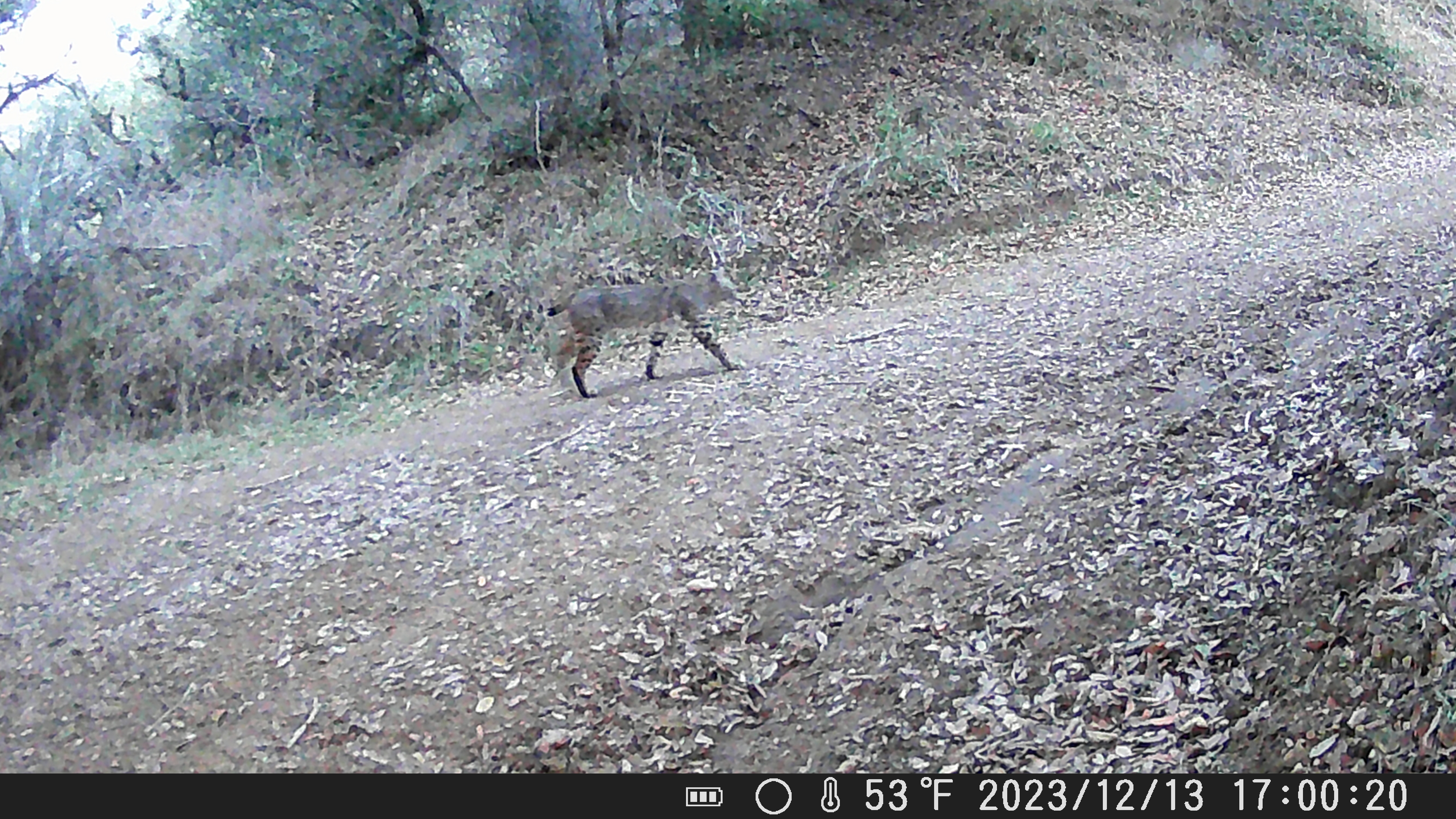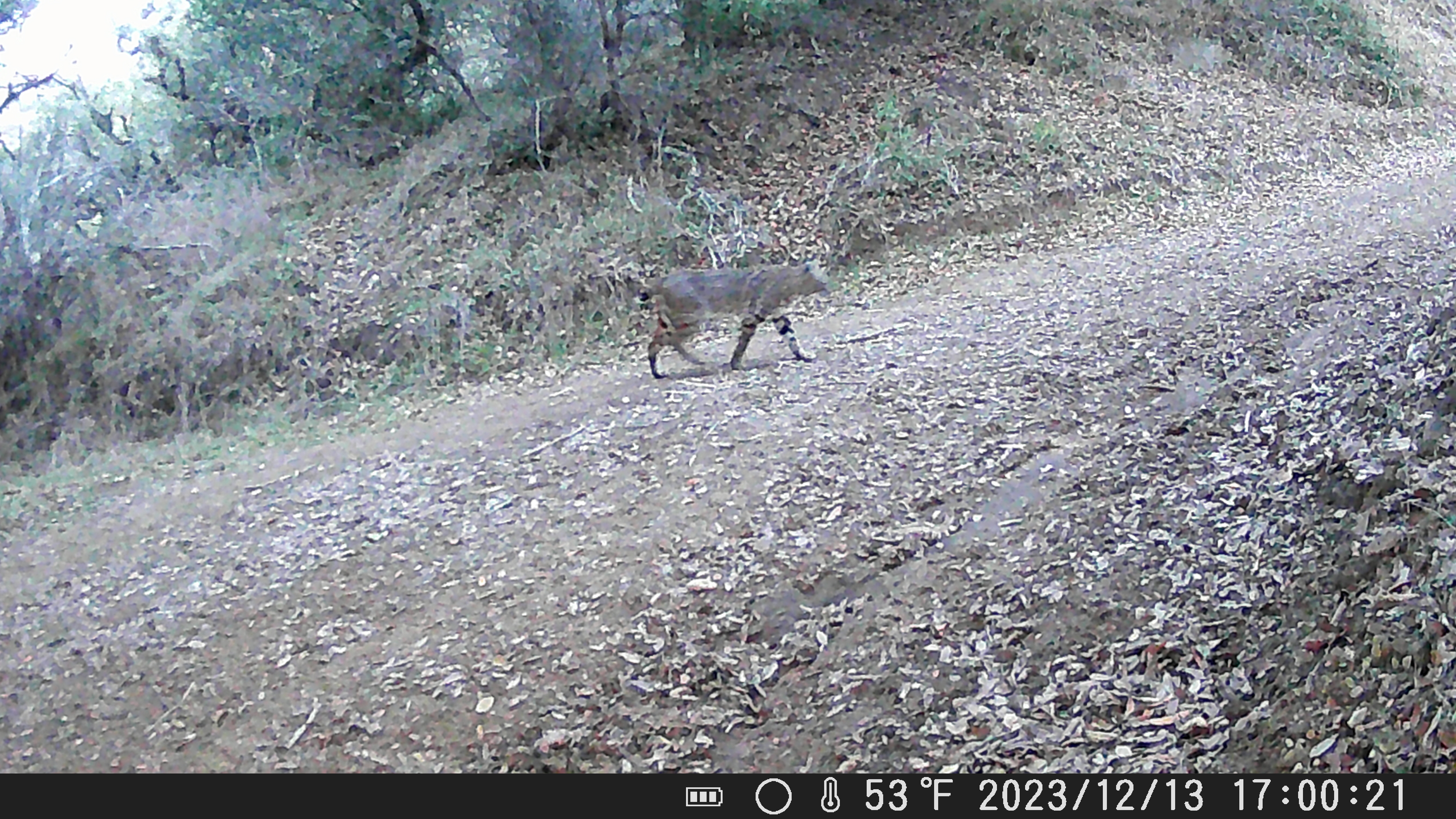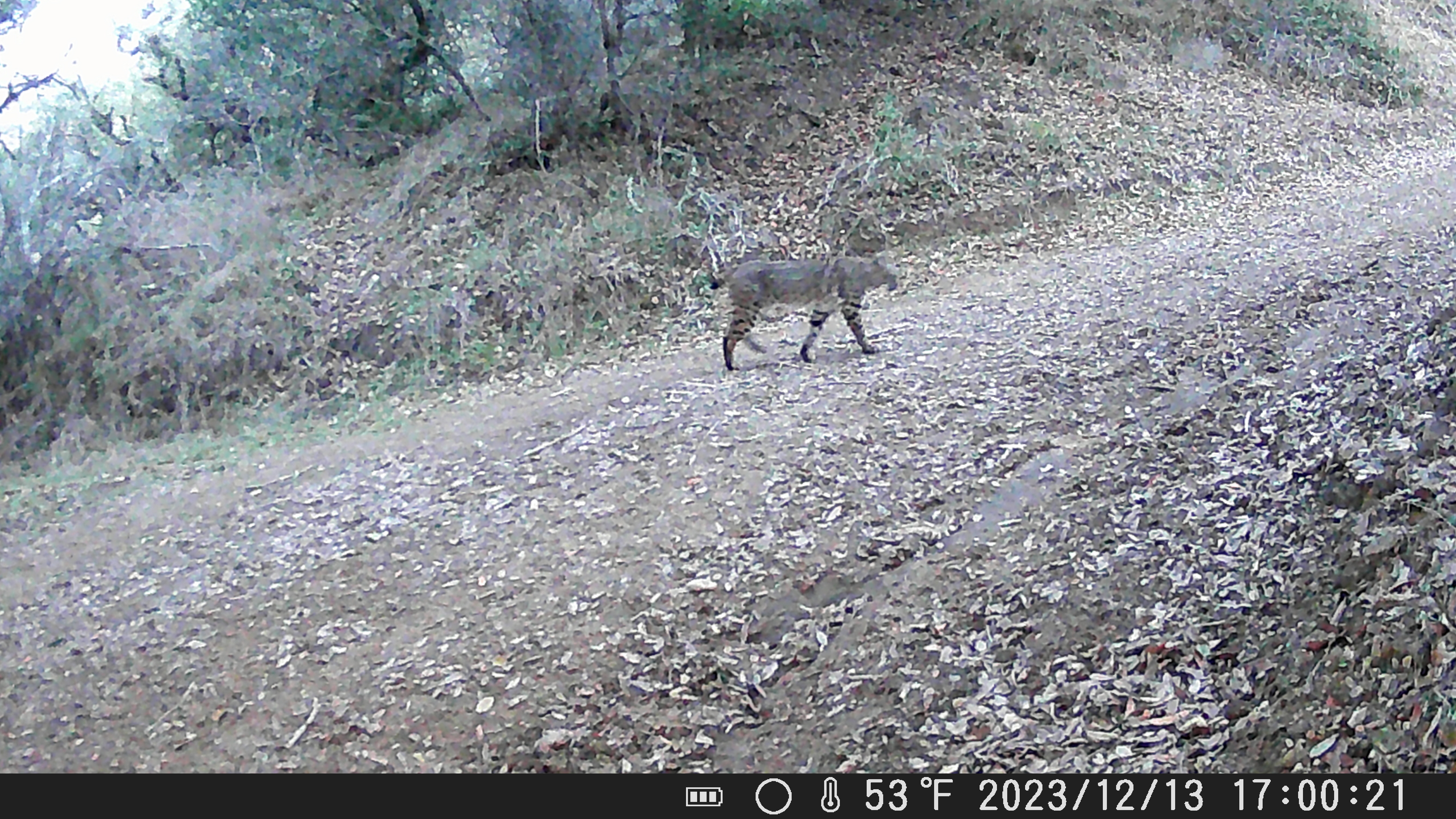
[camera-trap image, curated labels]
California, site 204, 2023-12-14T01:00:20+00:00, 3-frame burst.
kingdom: Animalia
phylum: Chordata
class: Mammalia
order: Carnivora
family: Felidae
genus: Lynx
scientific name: Lynx rufus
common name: bobcat